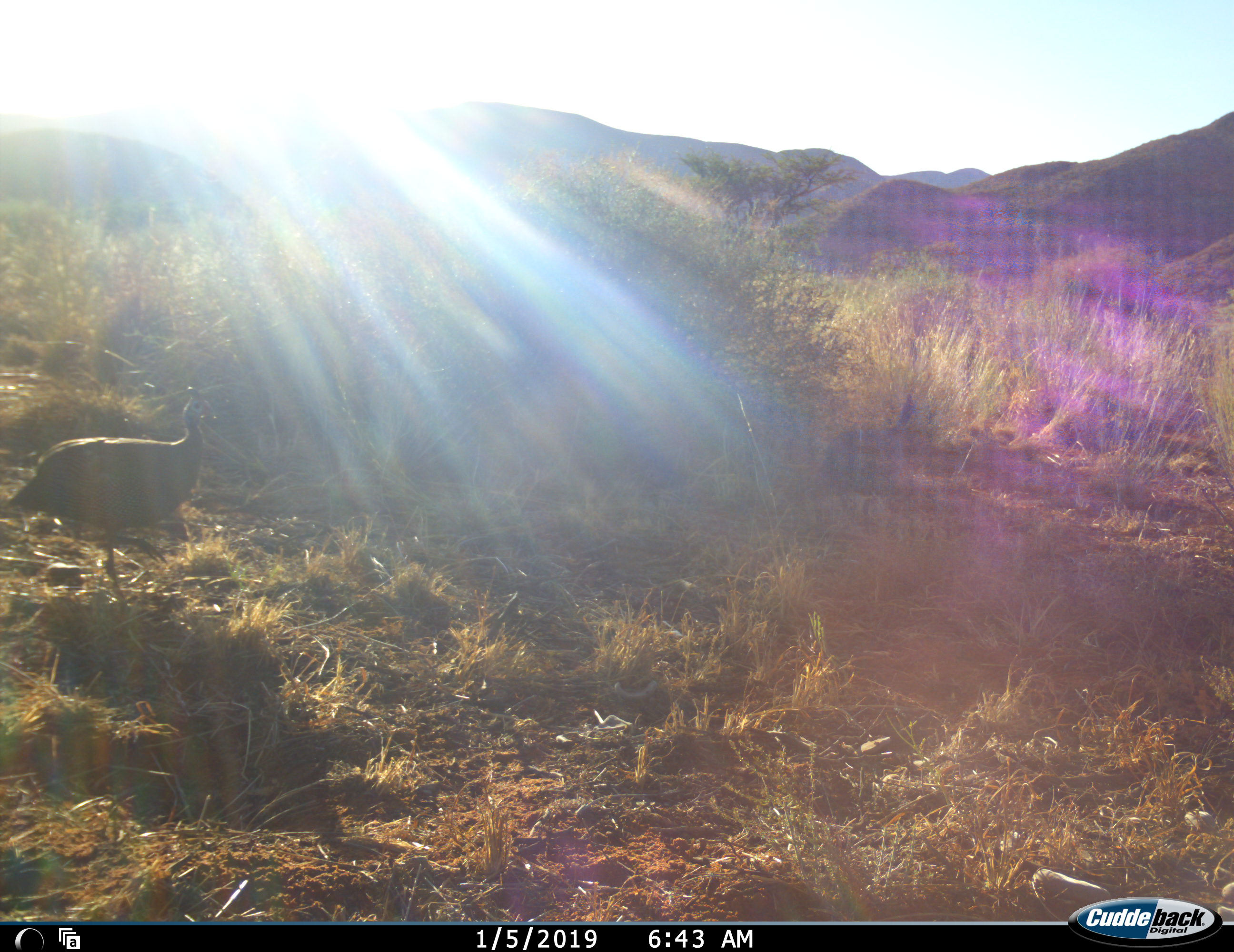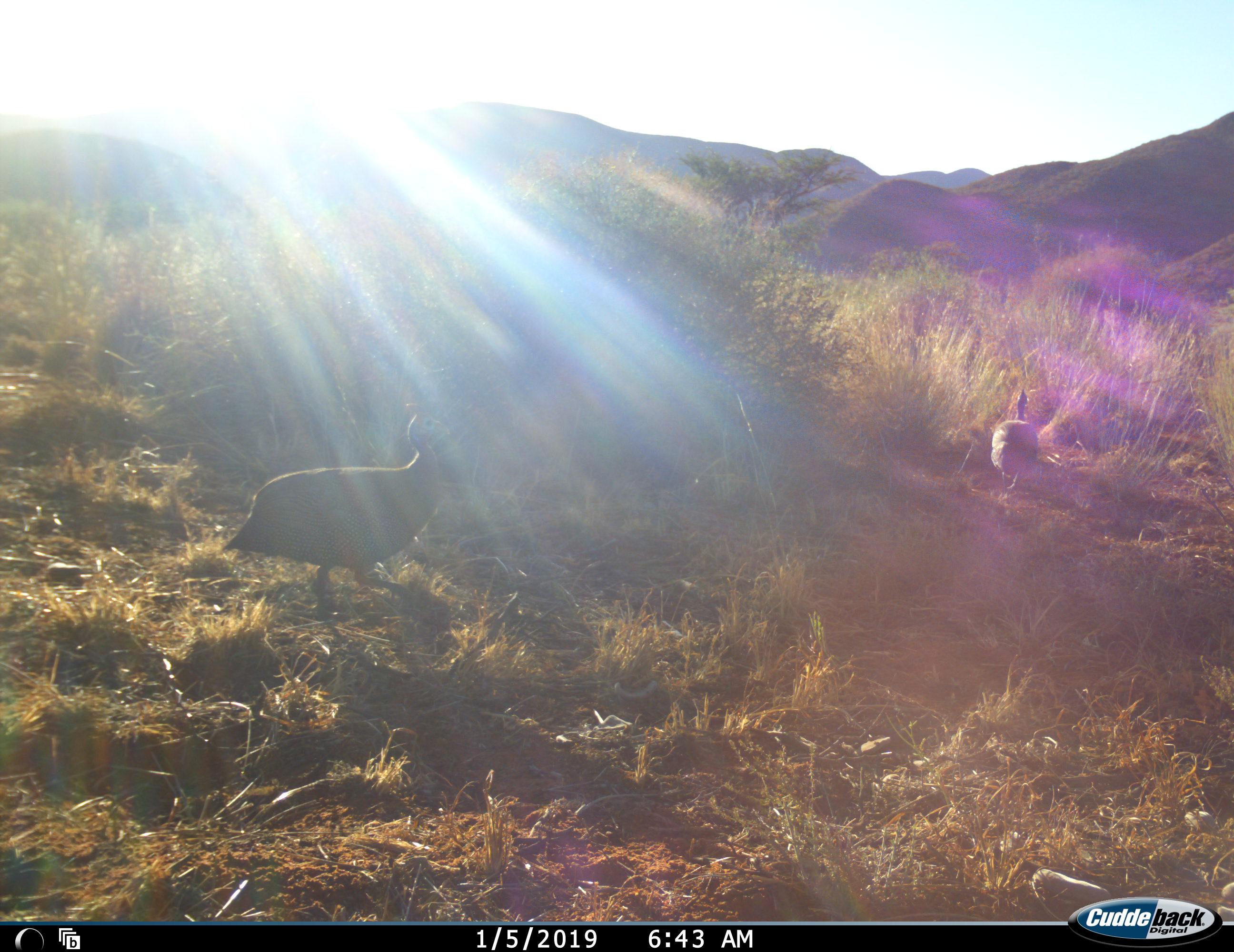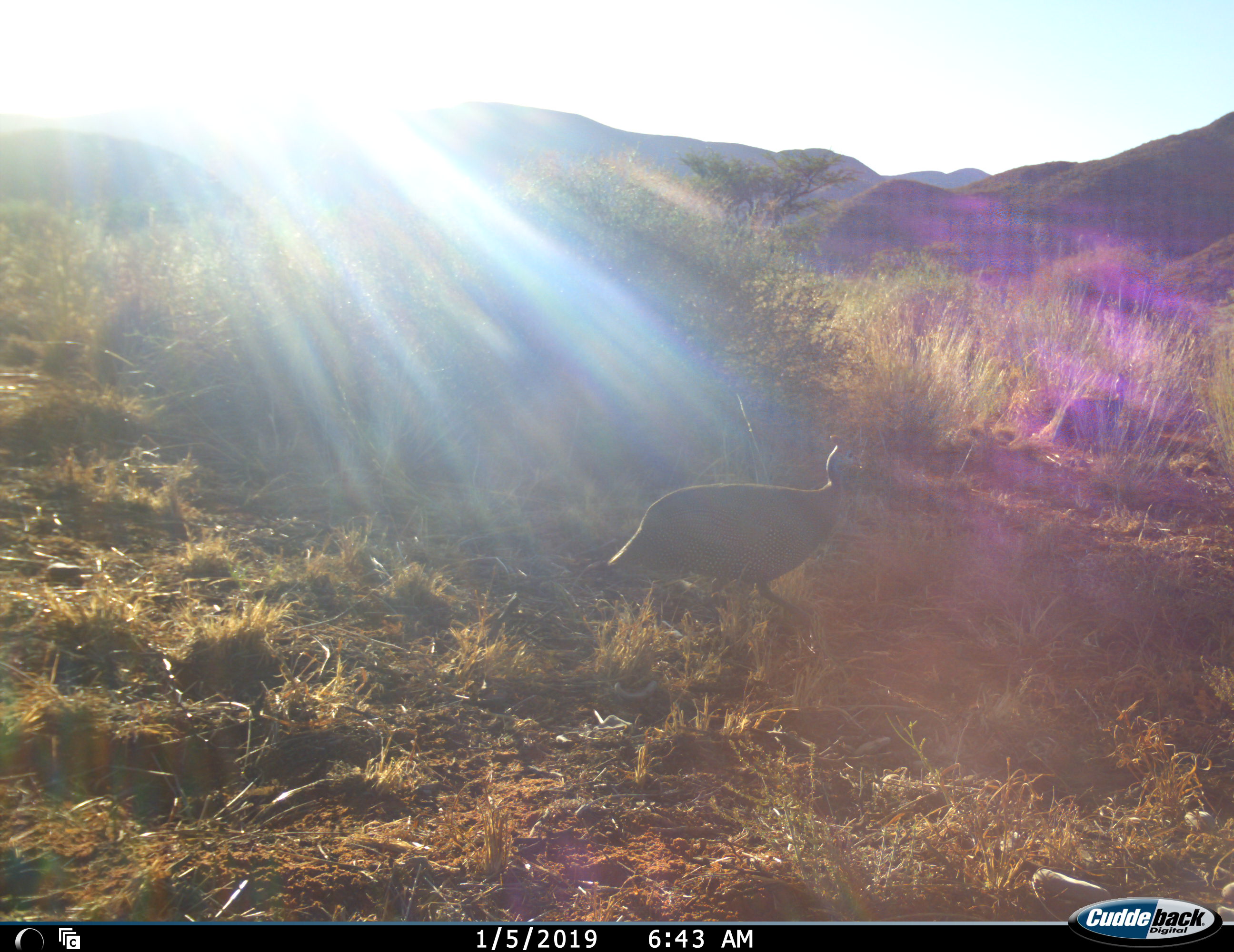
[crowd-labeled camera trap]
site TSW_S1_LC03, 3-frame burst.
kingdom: Animalia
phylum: Chordata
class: Aves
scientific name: Aves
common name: bird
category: birdother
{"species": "birdother (bird) (Aves)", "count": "2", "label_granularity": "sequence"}